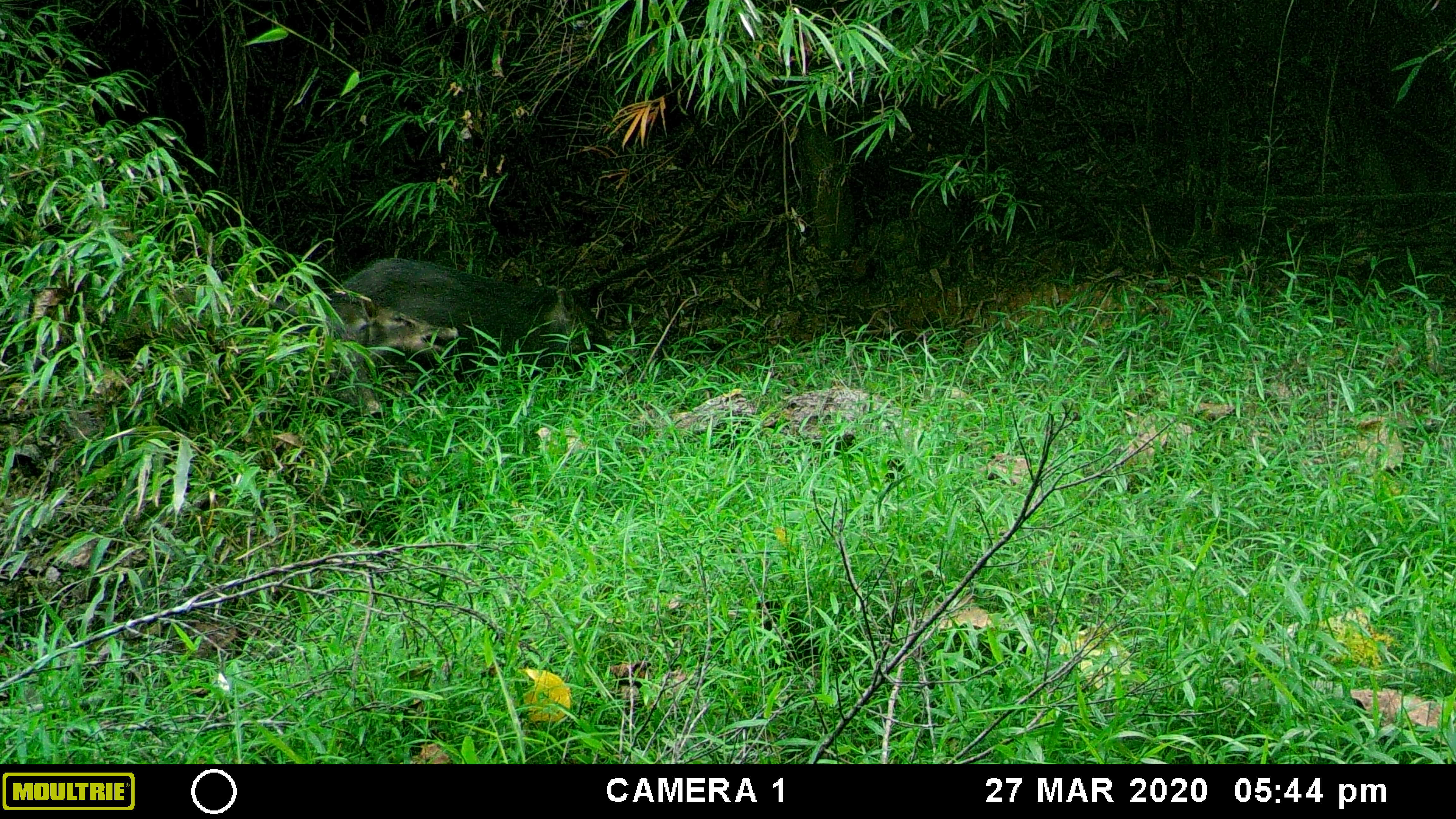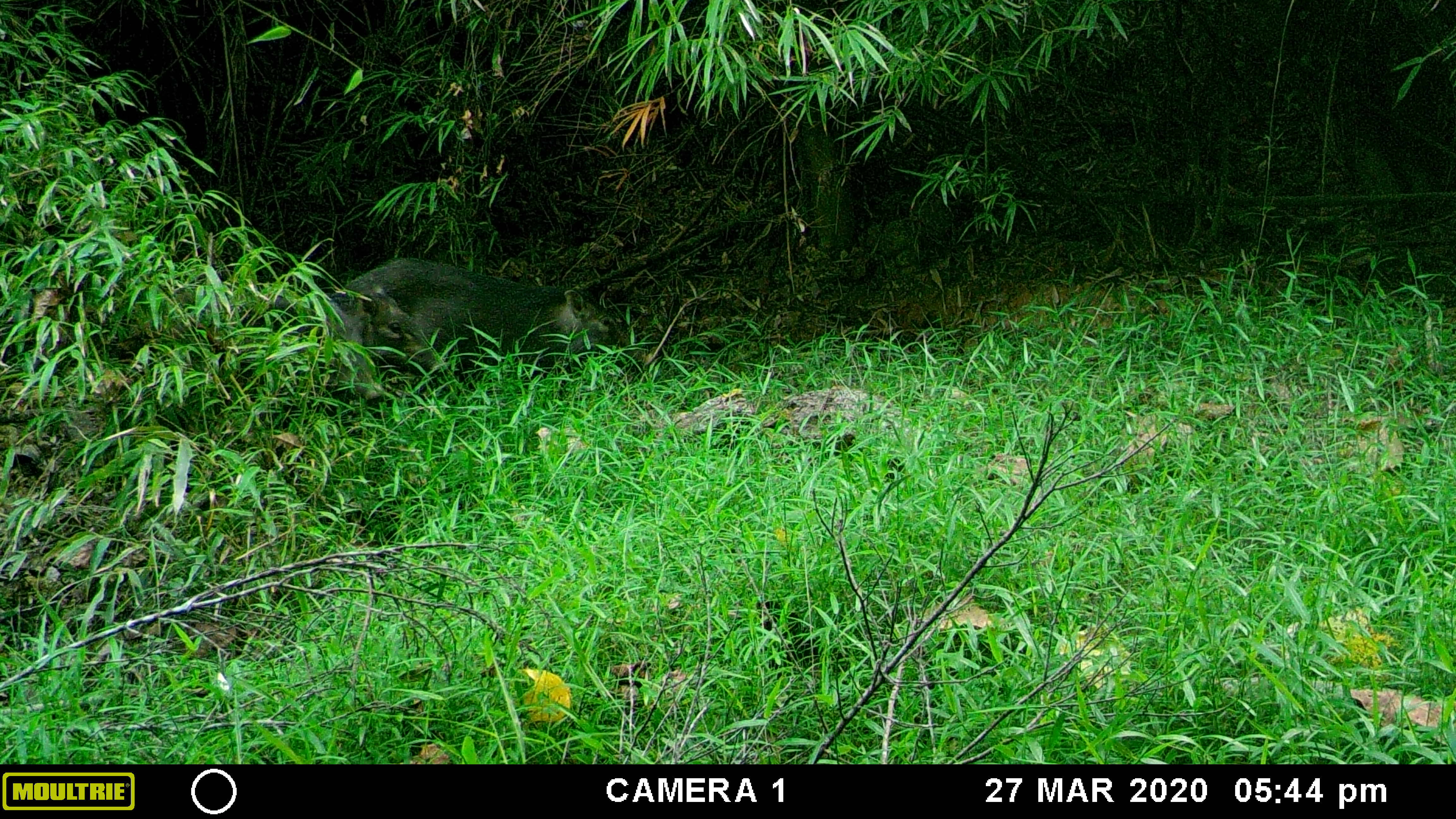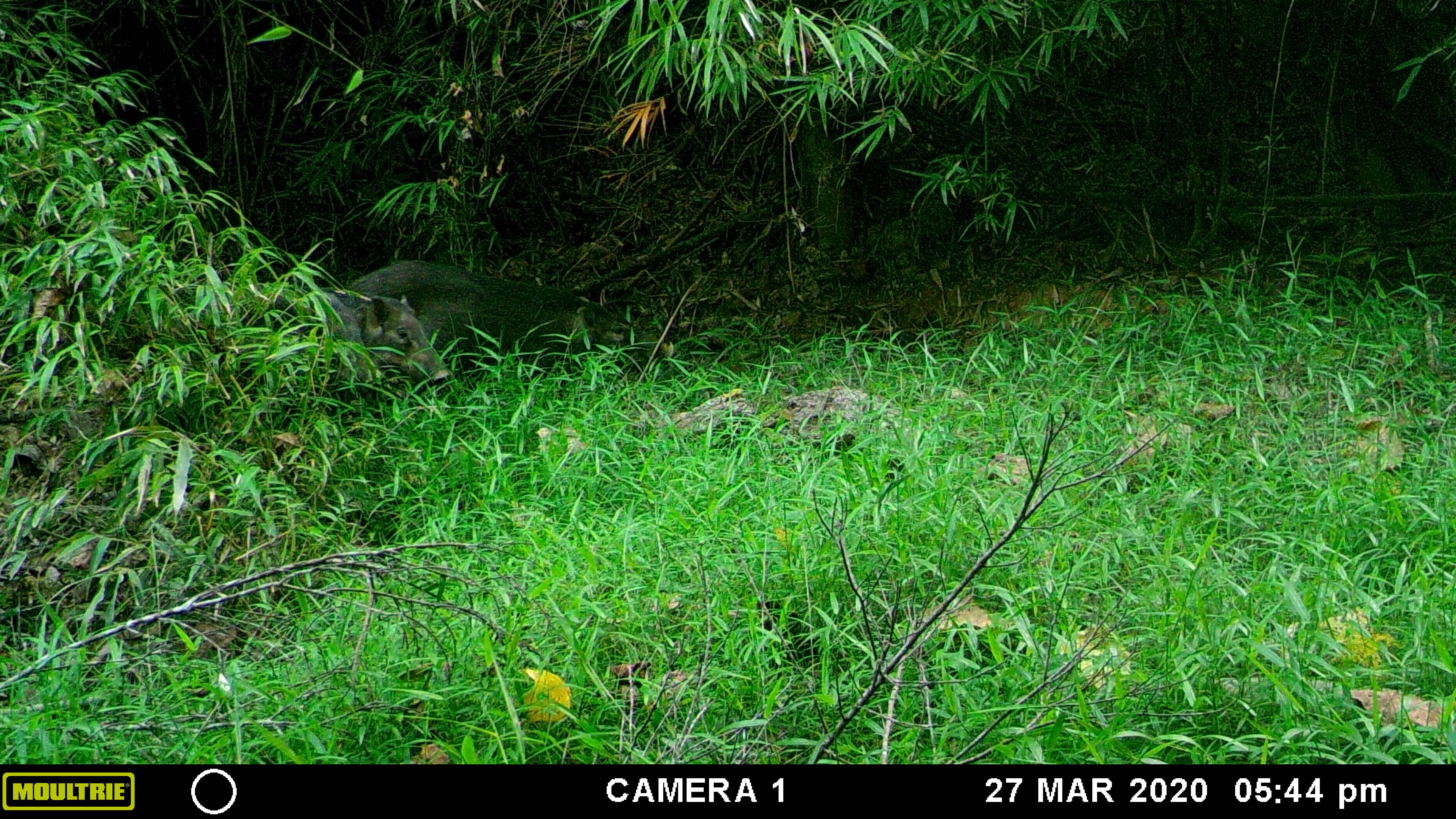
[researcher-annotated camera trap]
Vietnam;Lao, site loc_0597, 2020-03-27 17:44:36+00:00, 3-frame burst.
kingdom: Animalia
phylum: Chordata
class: Mammalia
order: Artiodactyla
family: Suidae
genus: Sus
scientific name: Sus scrofa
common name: eurasian wild pig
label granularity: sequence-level